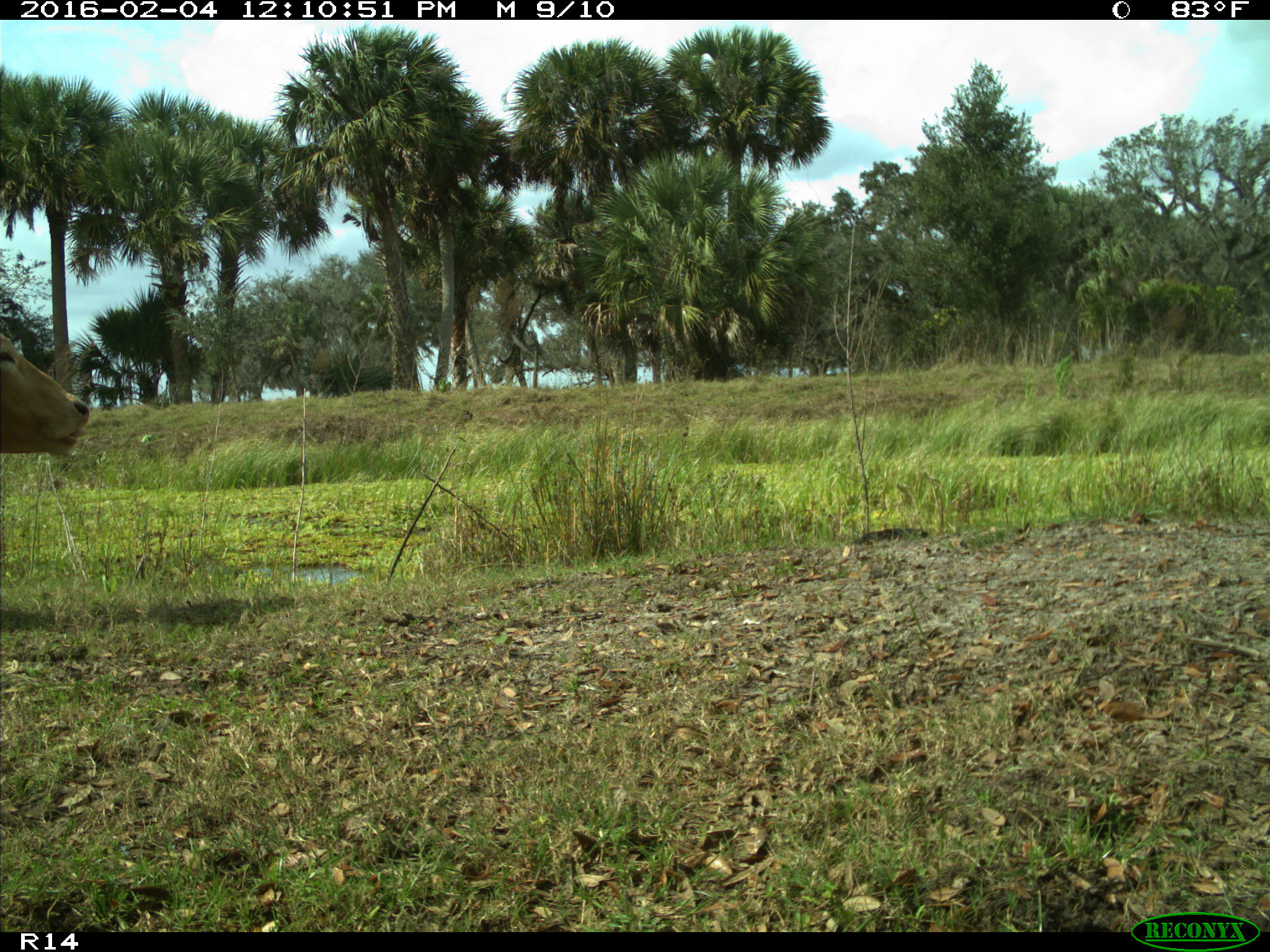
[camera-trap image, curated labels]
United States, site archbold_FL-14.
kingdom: Animalia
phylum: Chordata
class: Mammalia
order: Artiodactyla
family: Bovidae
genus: Bos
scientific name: Bos taurus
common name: domestic cow